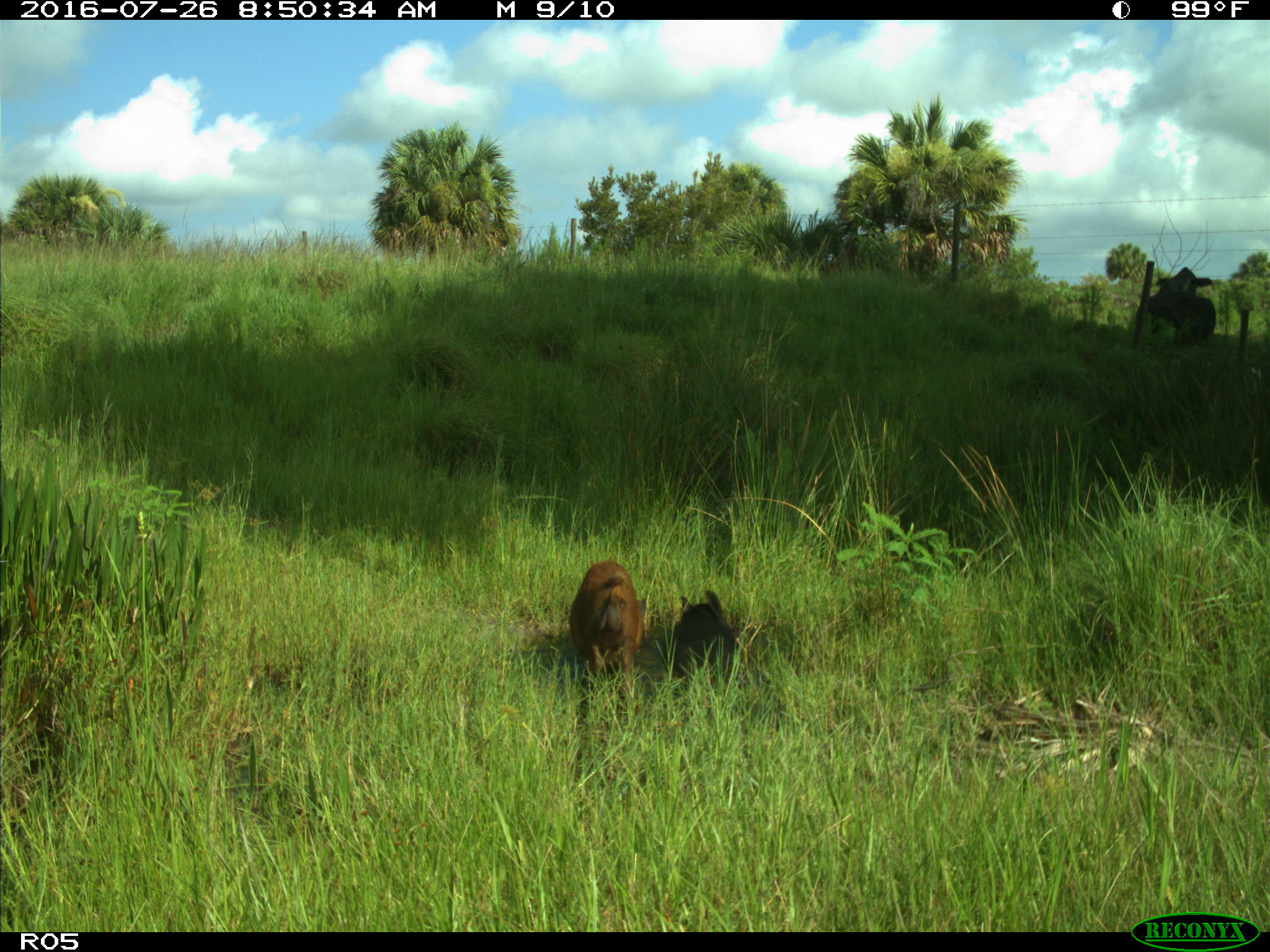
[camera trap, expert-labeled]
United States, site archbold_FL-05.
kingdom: Animalia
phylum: Chordata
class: Mammalia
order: Artiodactyla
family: Suidae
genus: Sus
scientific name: Sus scrofa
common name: wild boar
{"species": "Sus scrofa (wild boar)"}